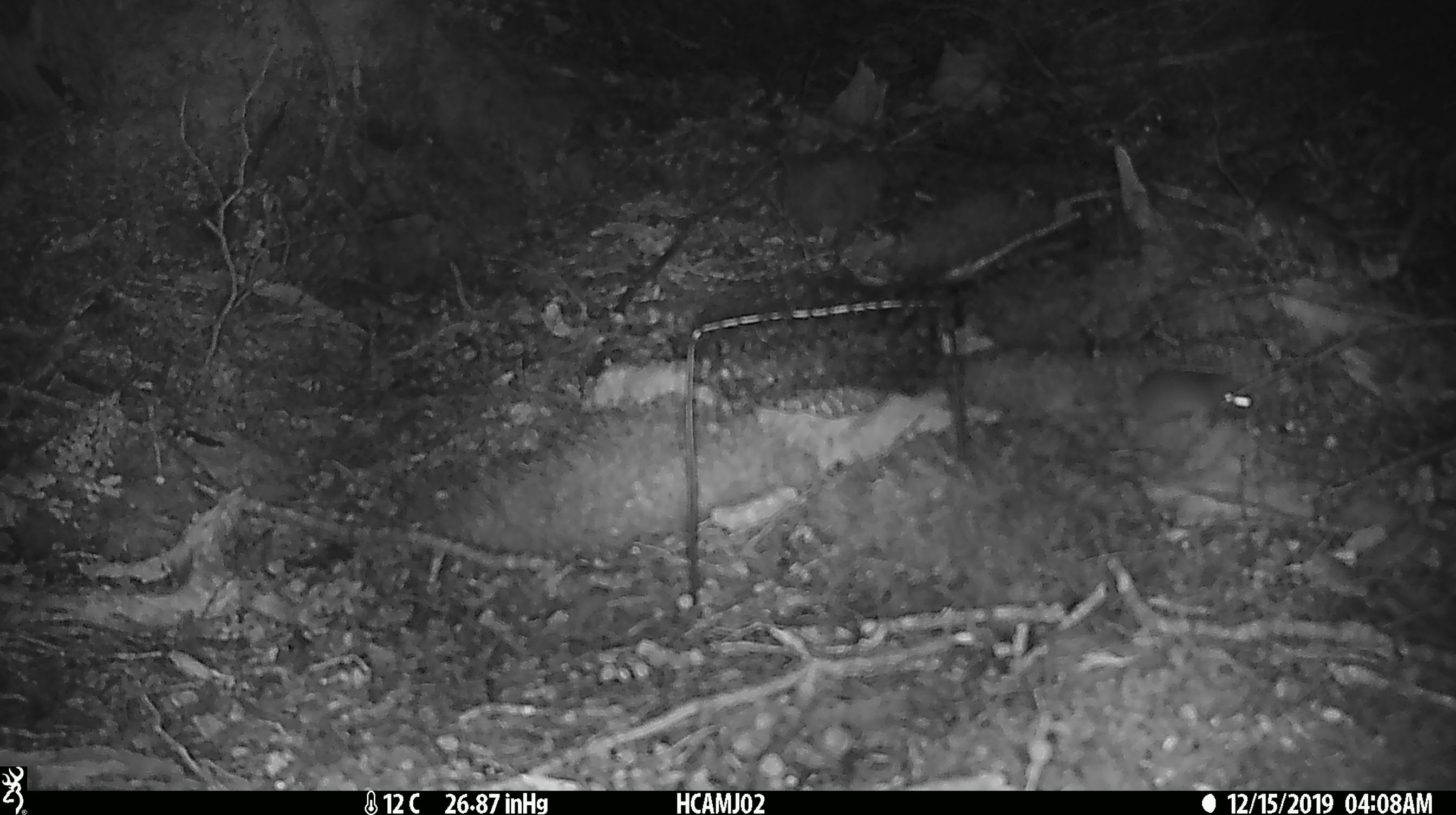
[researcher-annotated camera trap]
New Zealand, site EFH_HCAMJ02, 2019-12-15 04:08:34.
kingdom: Animalia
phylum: Chordata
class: Mammalia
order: Rodentia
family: Muridae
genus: Mus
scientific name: Mus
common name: mouse